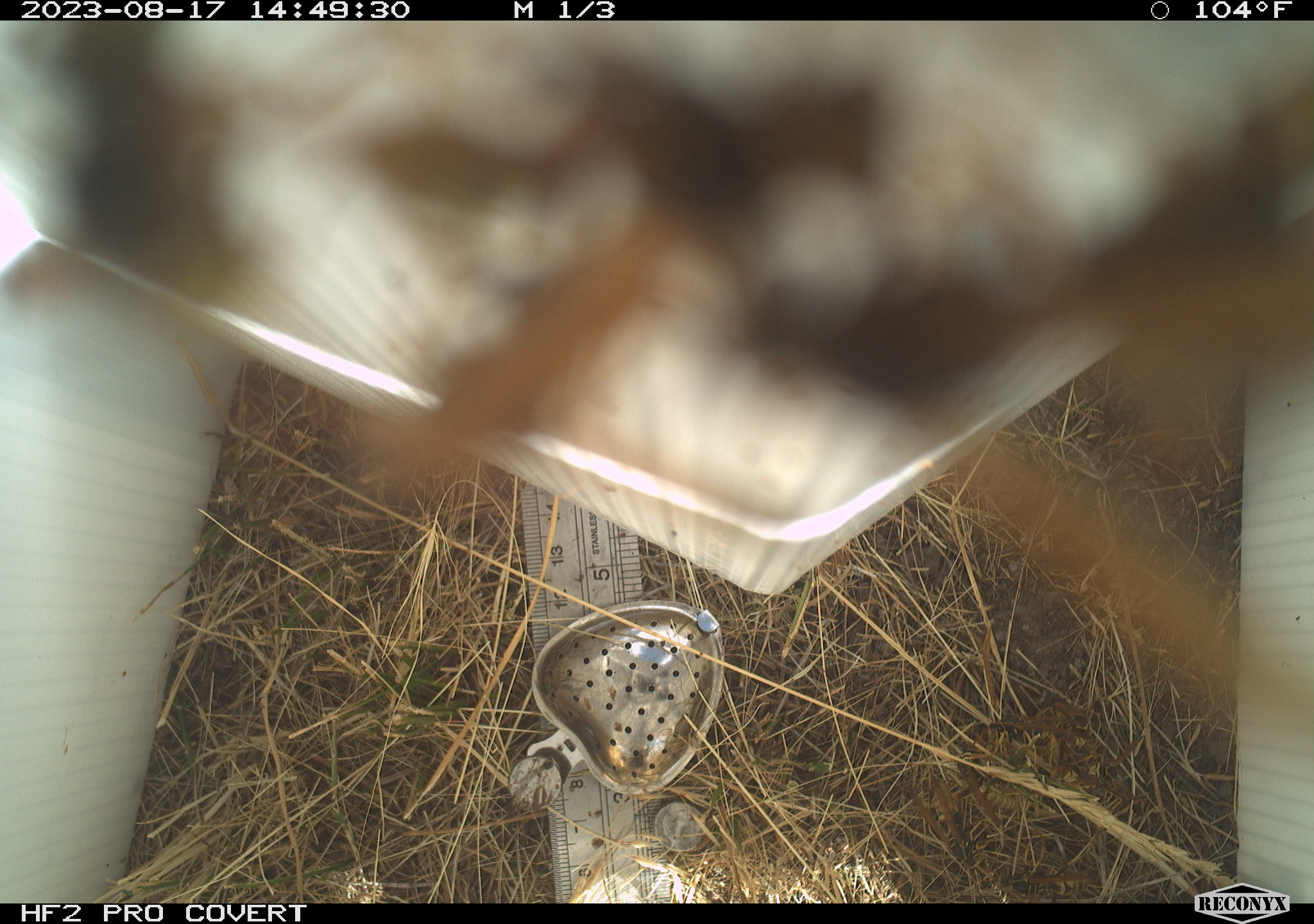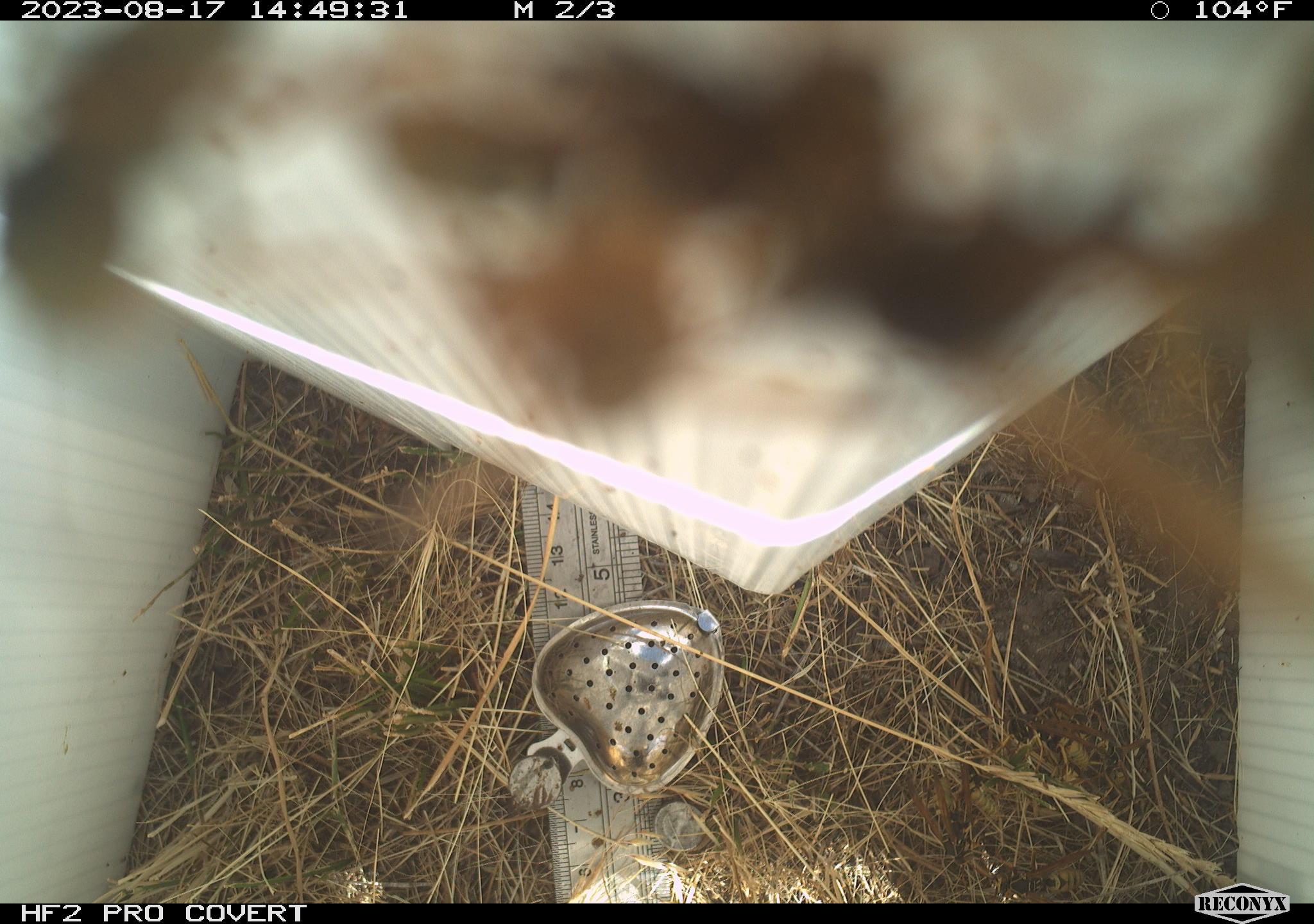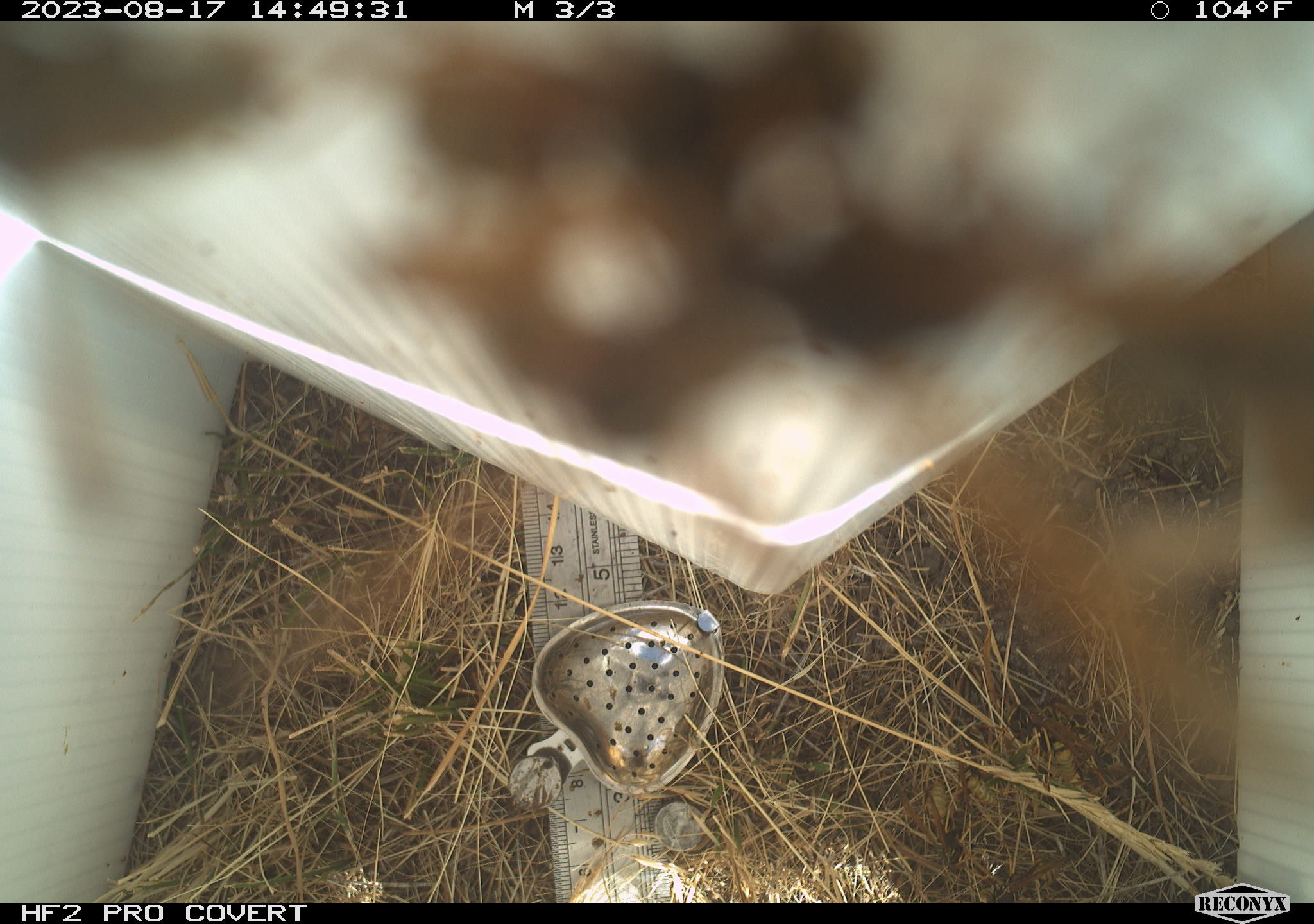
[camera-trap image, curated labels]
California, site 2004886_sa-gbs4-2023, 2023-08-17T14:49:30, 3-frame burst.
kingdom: Animalia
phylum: Arthropoda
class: Insecta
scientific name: Insecta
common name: insect